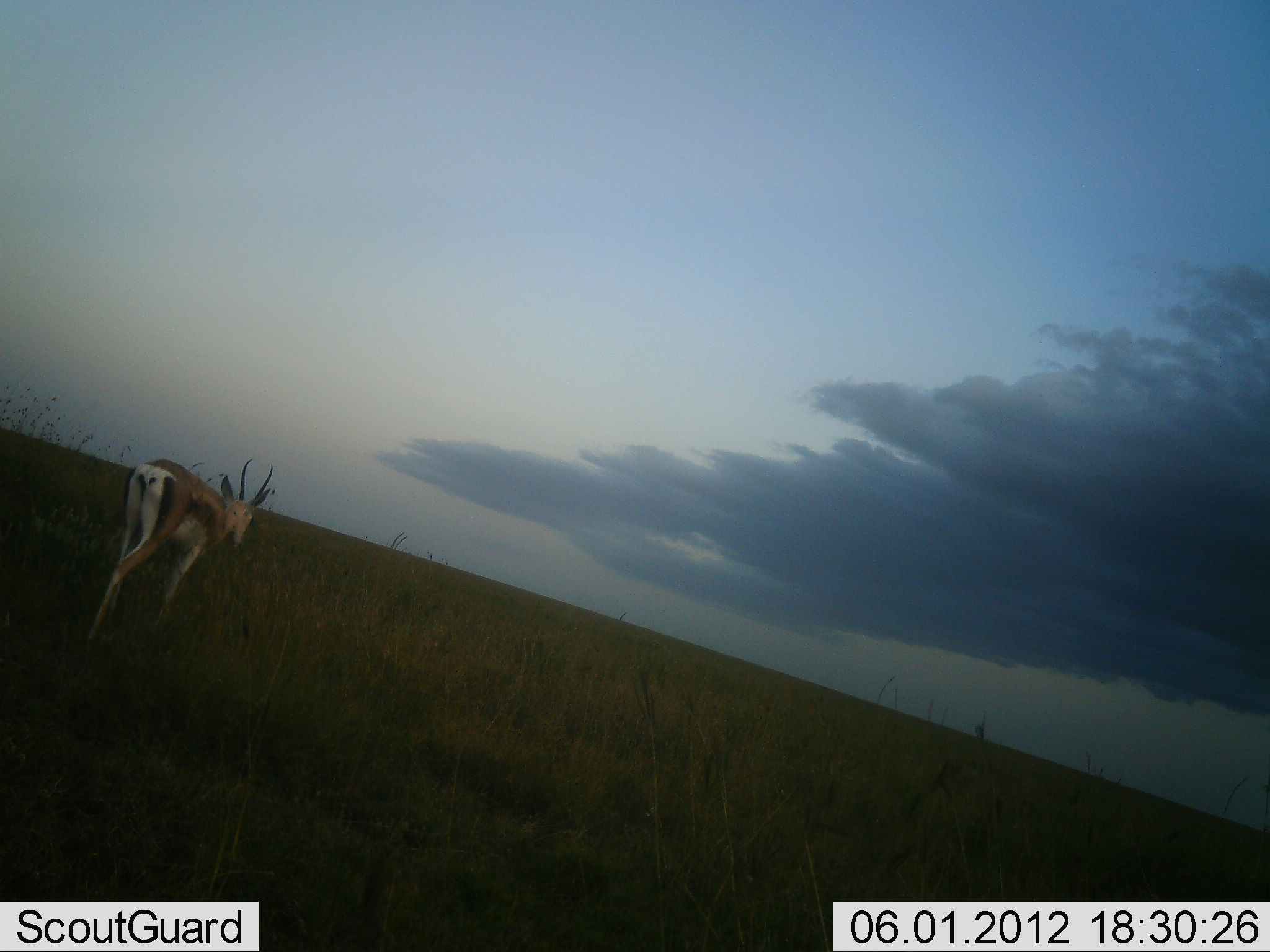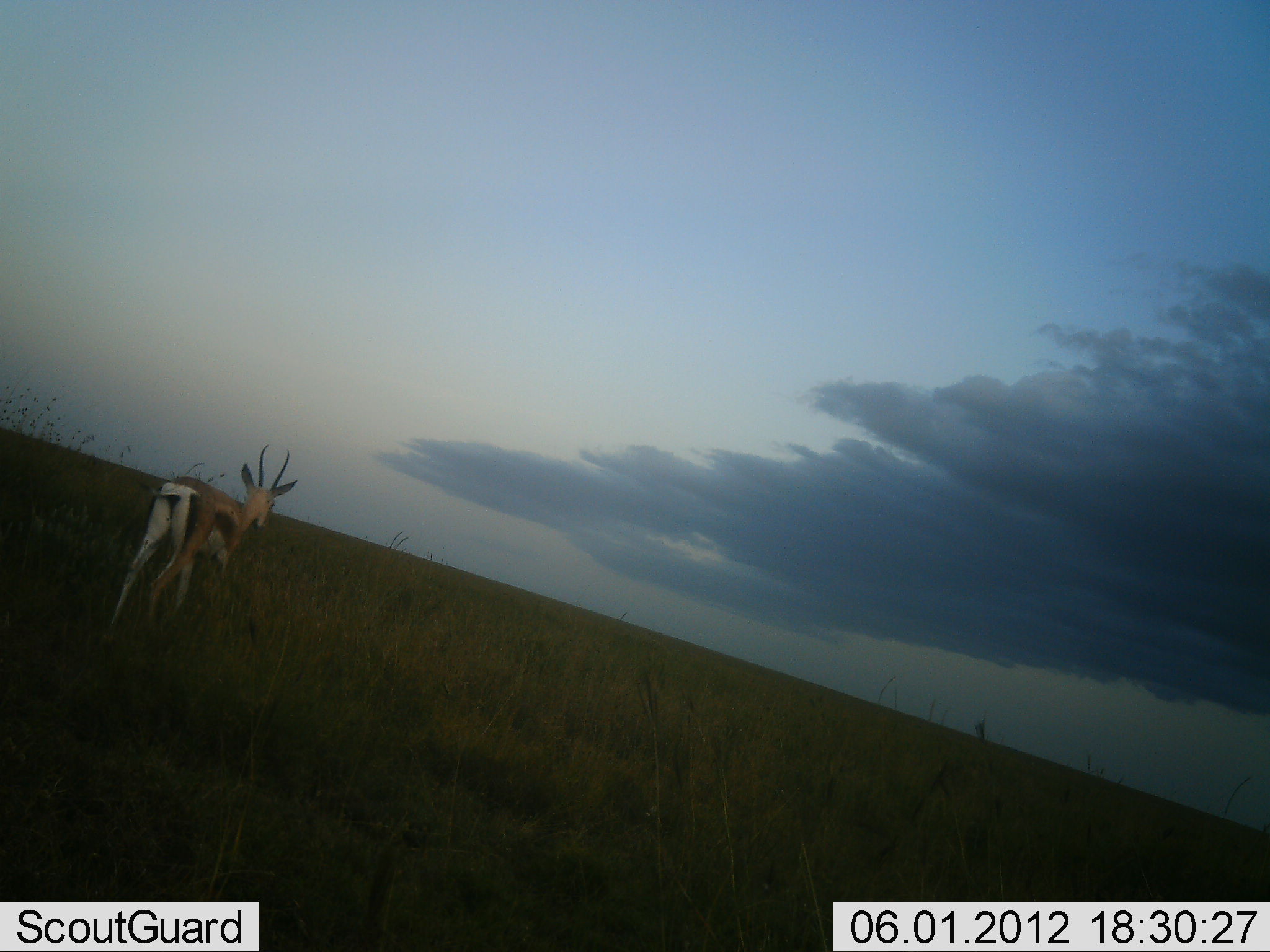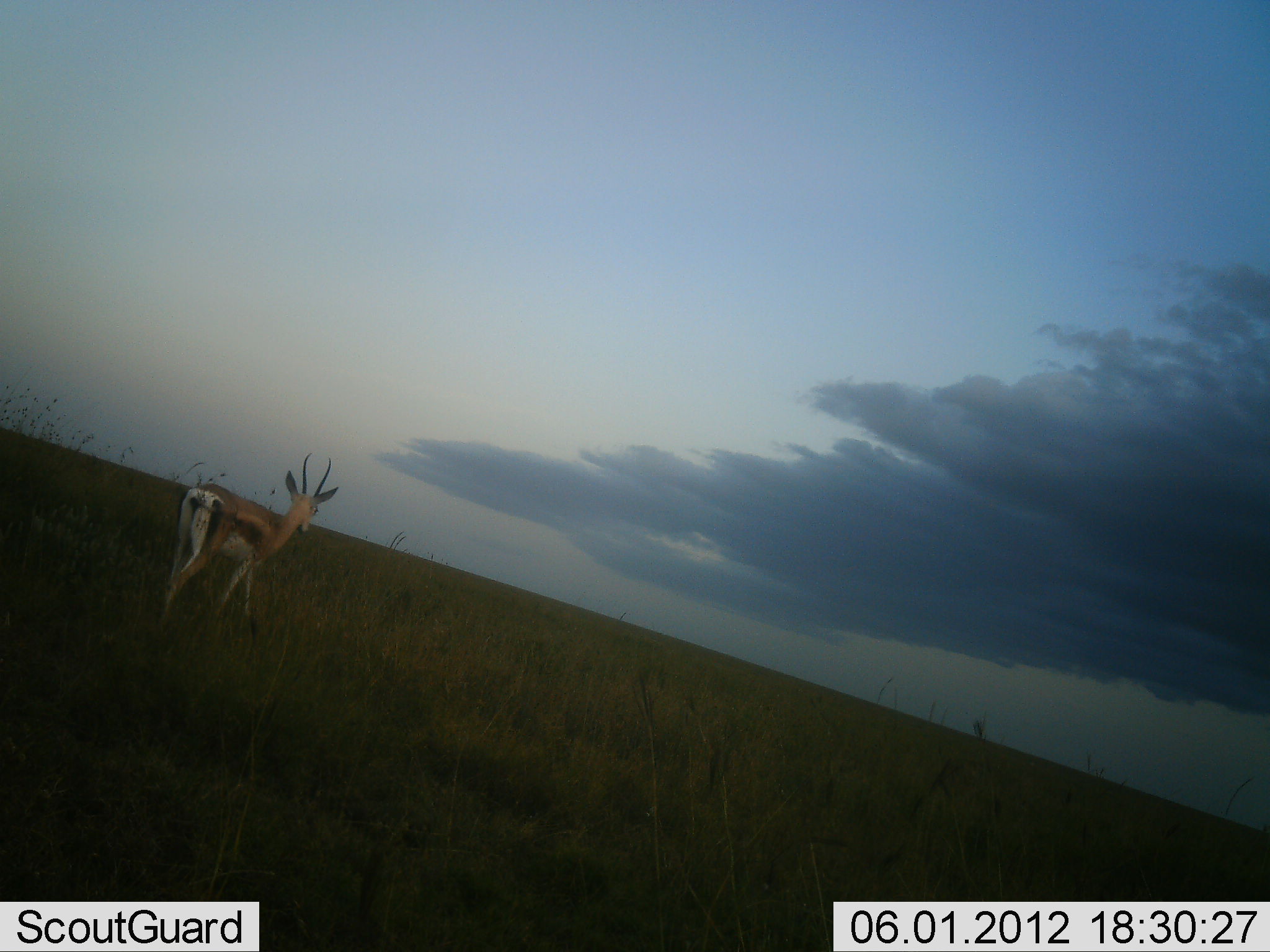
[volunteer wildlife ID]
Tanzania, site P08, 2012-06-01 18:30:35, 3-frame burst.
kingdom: Animalia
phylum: Chordata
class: Mammalia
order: Artiodactyla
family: Bovidae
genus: Eudorcas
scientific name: Eudorcas thomsonii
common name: thomson's gazelle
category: gazellethomsons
Gazellethomsons (thomson's gazelle) (Eudorcas thomsonii), count 1. Behavior (volunteer vote fractions): standing 20%, resting 0%, moving 80%, interacting 0%. Young present (vote fraction): 0%. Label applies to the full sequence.